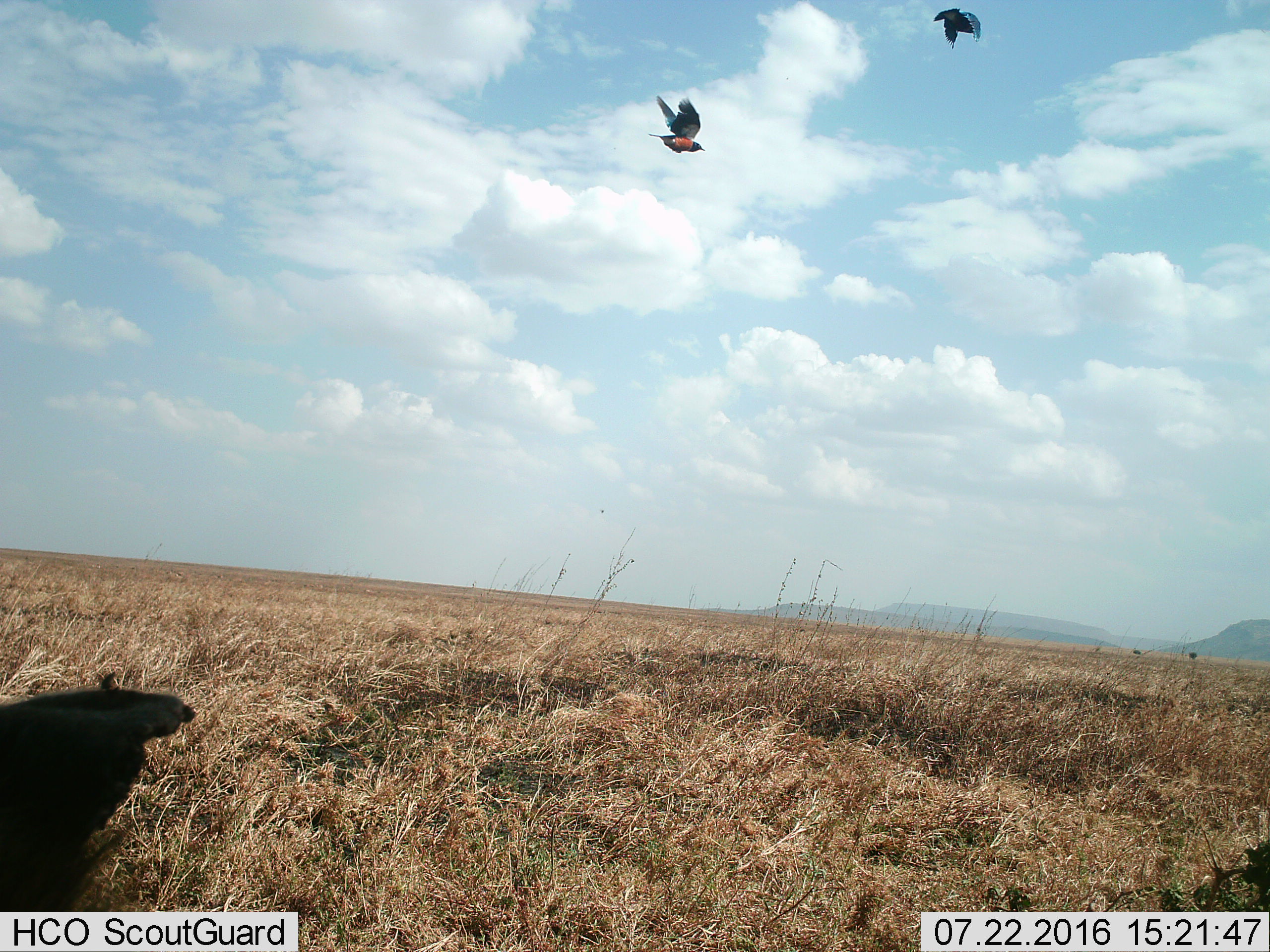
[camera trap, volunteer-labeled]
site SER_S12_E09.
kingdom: Animalia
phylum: Chordata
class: Aves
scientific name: Aves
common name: bird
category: birdother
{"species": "birdother (bird) (Aves)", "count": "2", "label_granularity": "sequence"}